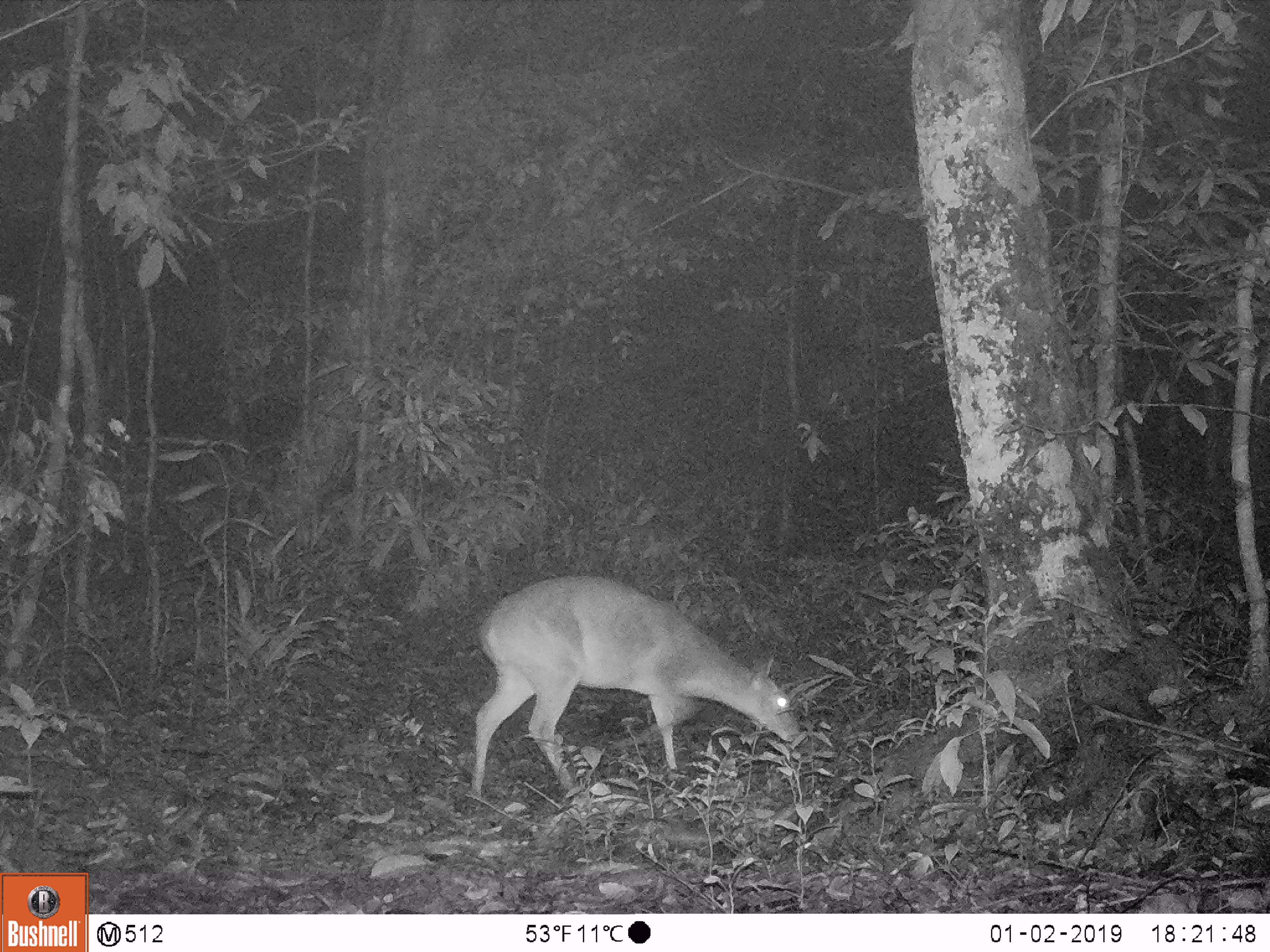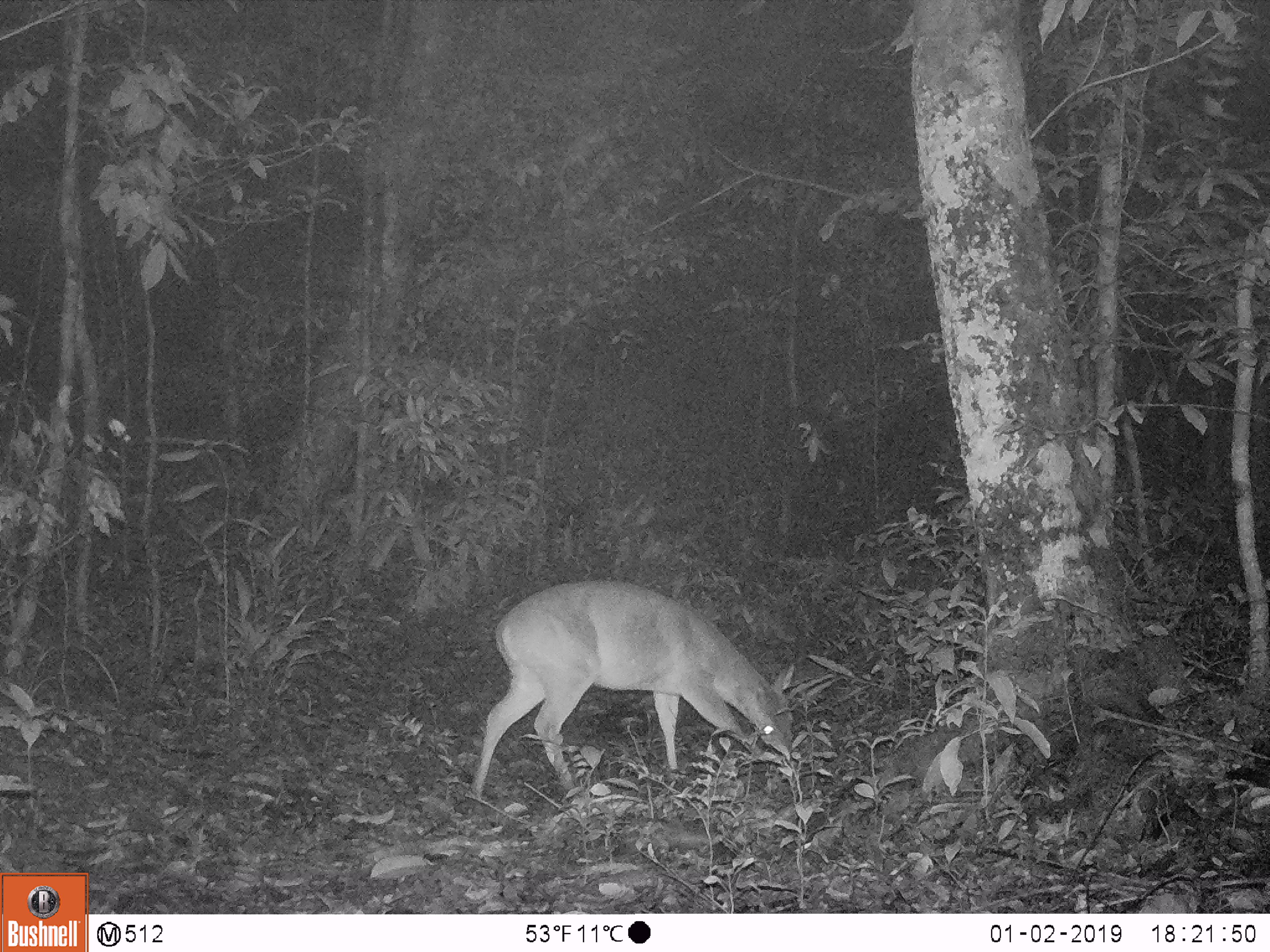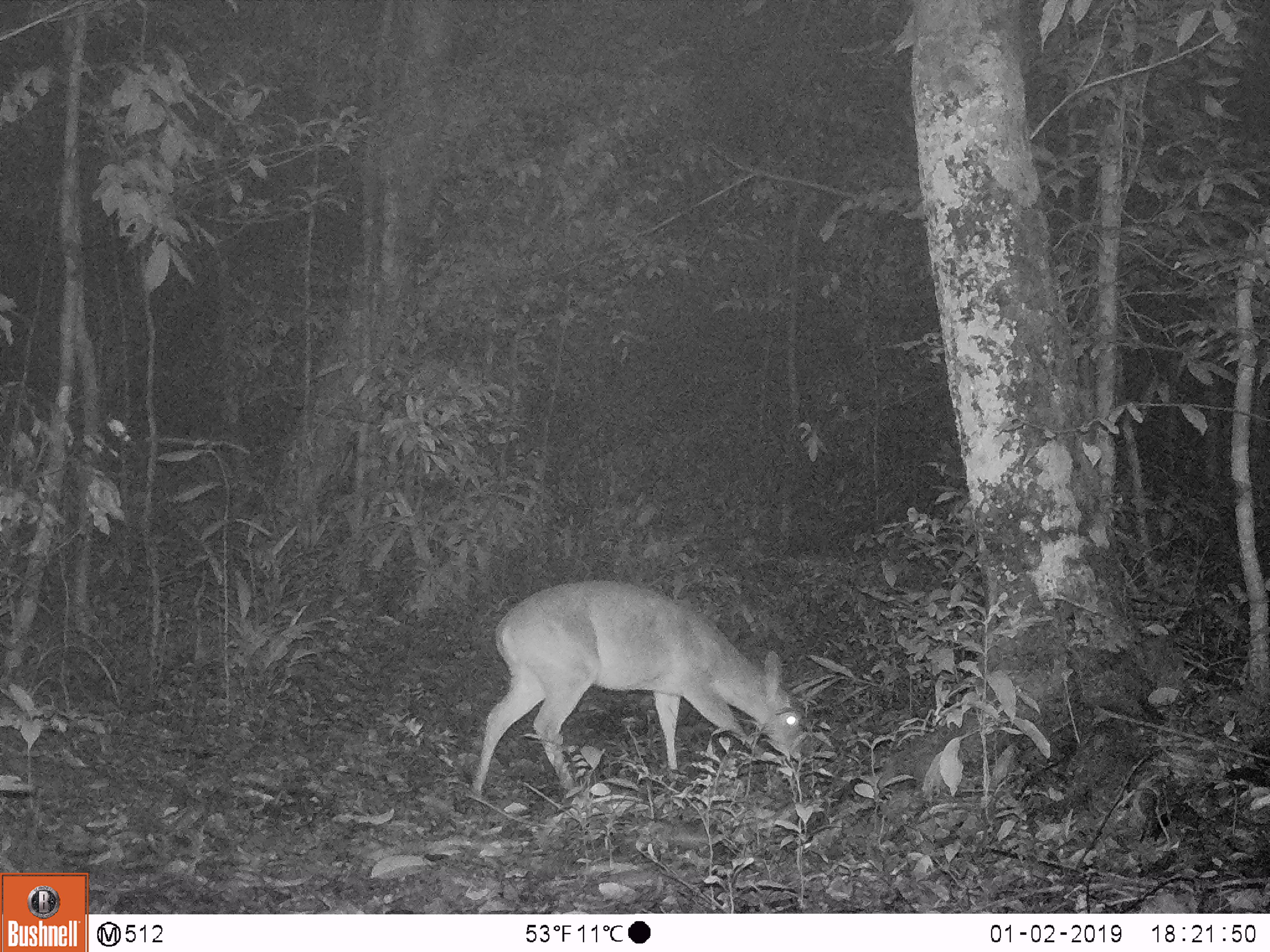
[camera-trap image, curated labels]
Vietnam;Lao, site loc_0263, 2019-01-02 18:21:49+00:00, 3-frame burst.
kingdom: Animalia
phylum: Chordata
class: Mammalia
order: Artiodactyla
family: Cervidae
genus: Muntiacus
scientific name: Muntiacus vuquangensis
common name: large-antlered muntjac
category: large antlered muntjac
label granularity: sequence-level